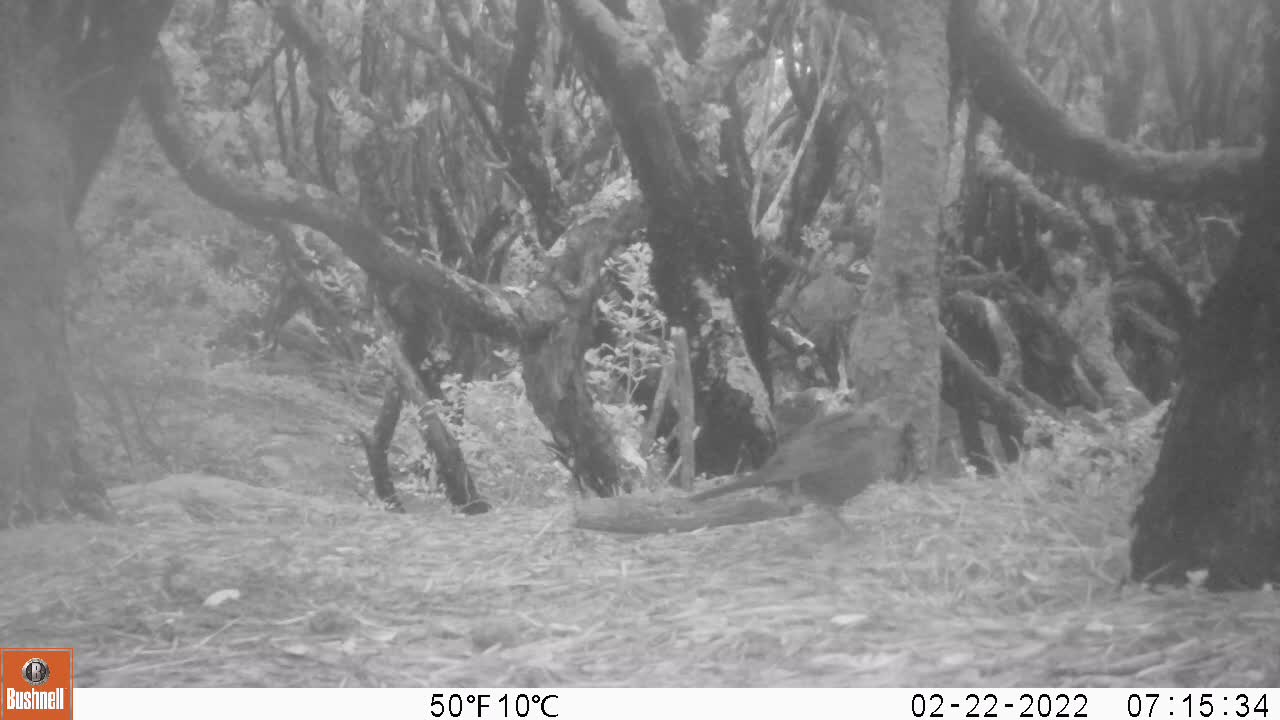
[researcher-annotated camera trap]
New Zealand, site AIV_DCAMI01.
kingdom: Animalia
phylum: Chordata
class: Aves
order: Passeriformes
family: Turdidae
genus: Turdus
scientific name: Turdus merula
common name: eurasian blackbird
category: blackbird